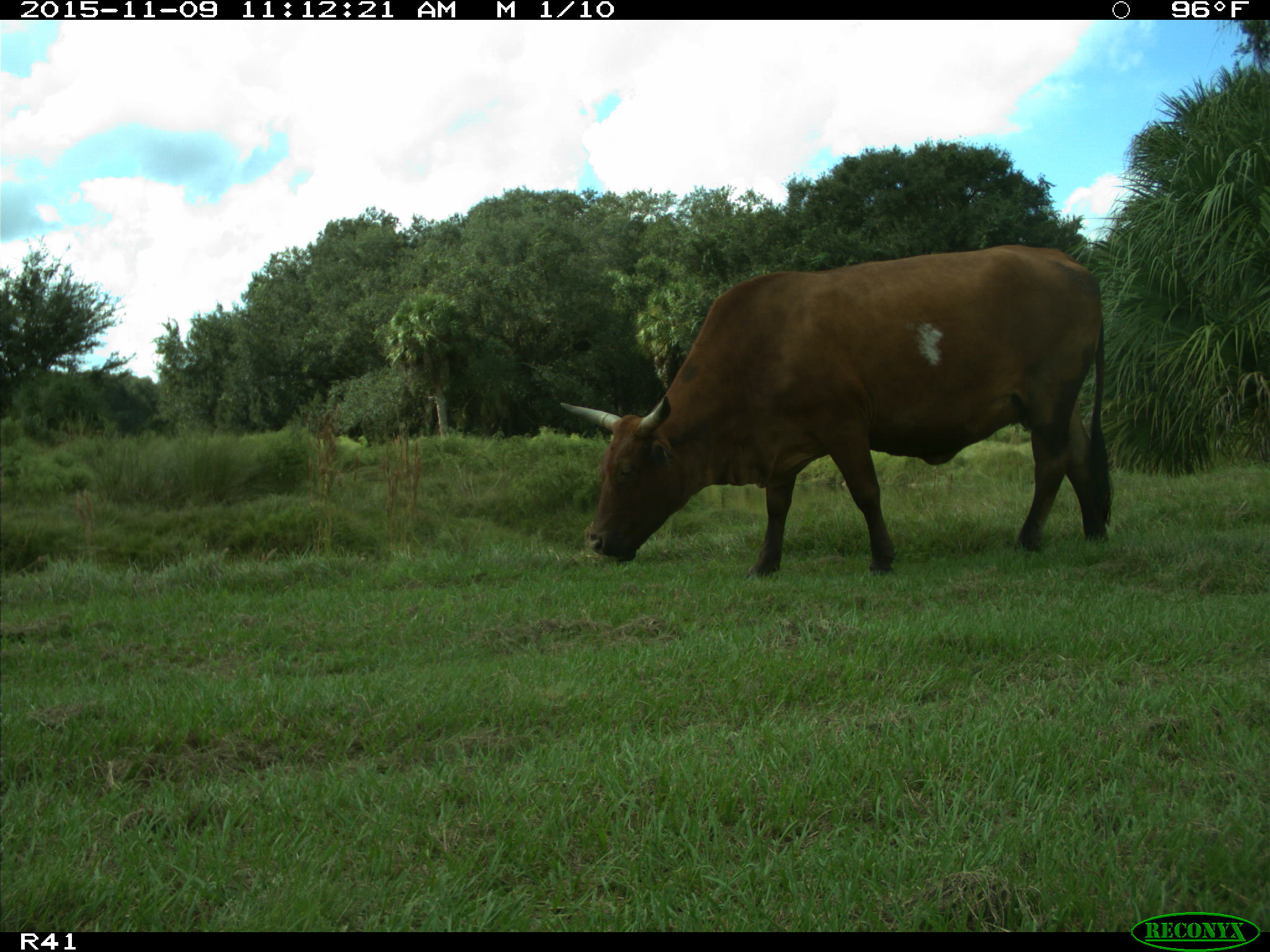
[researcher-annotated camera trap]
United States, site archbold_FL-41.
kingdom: Animalia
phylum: Chordata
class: Mammalia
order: Artiodactyla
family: Bovidae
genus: Bos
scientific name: Bos taurus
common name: domestic cow